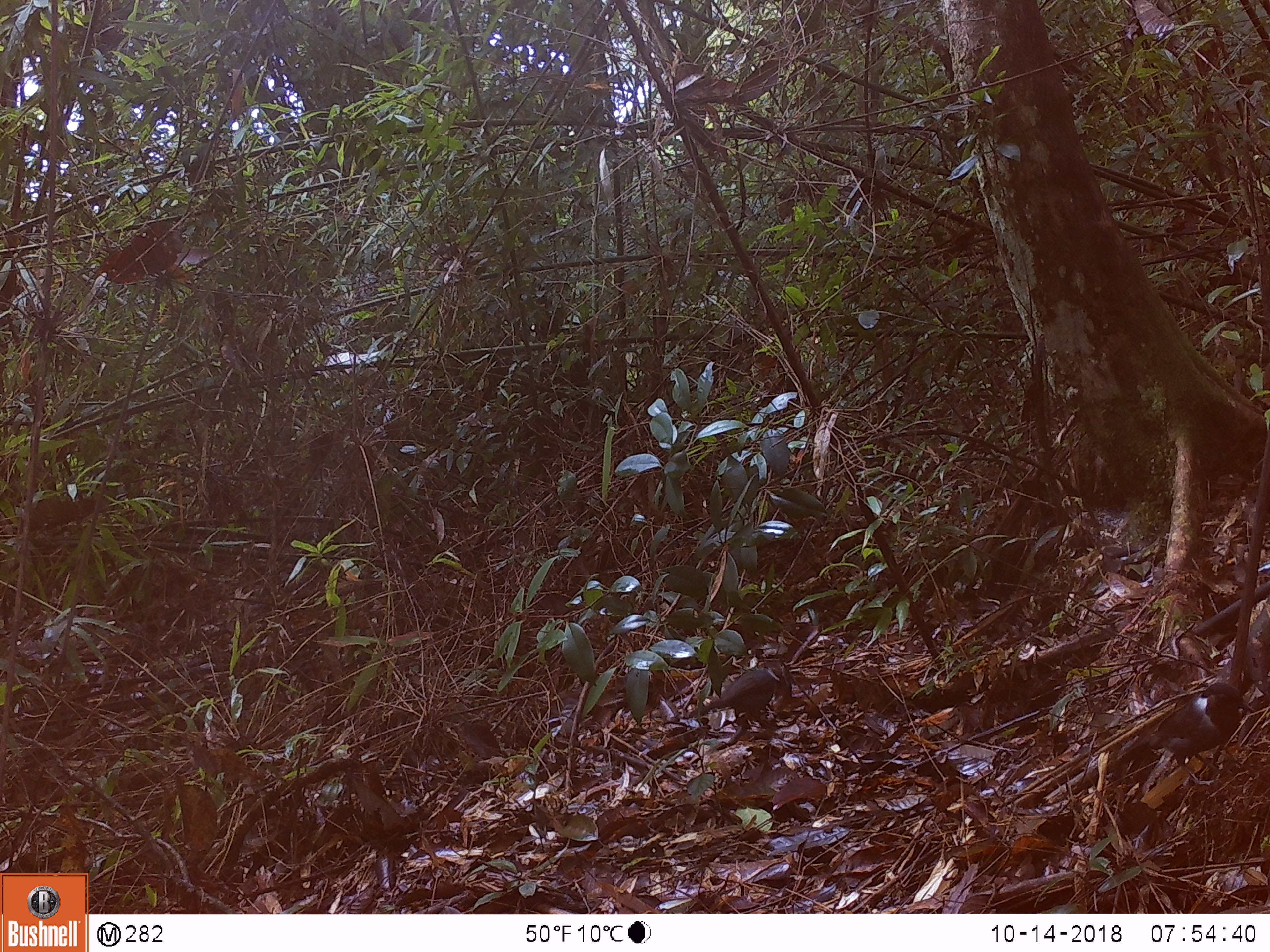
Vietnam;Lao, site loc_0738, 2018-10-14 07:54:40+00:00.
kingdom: Animalia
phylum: Chordata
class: Aves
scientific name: Aves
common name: bird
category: unidentified bird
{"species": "unidentified bird (bird) (Aves)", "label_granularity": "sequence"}